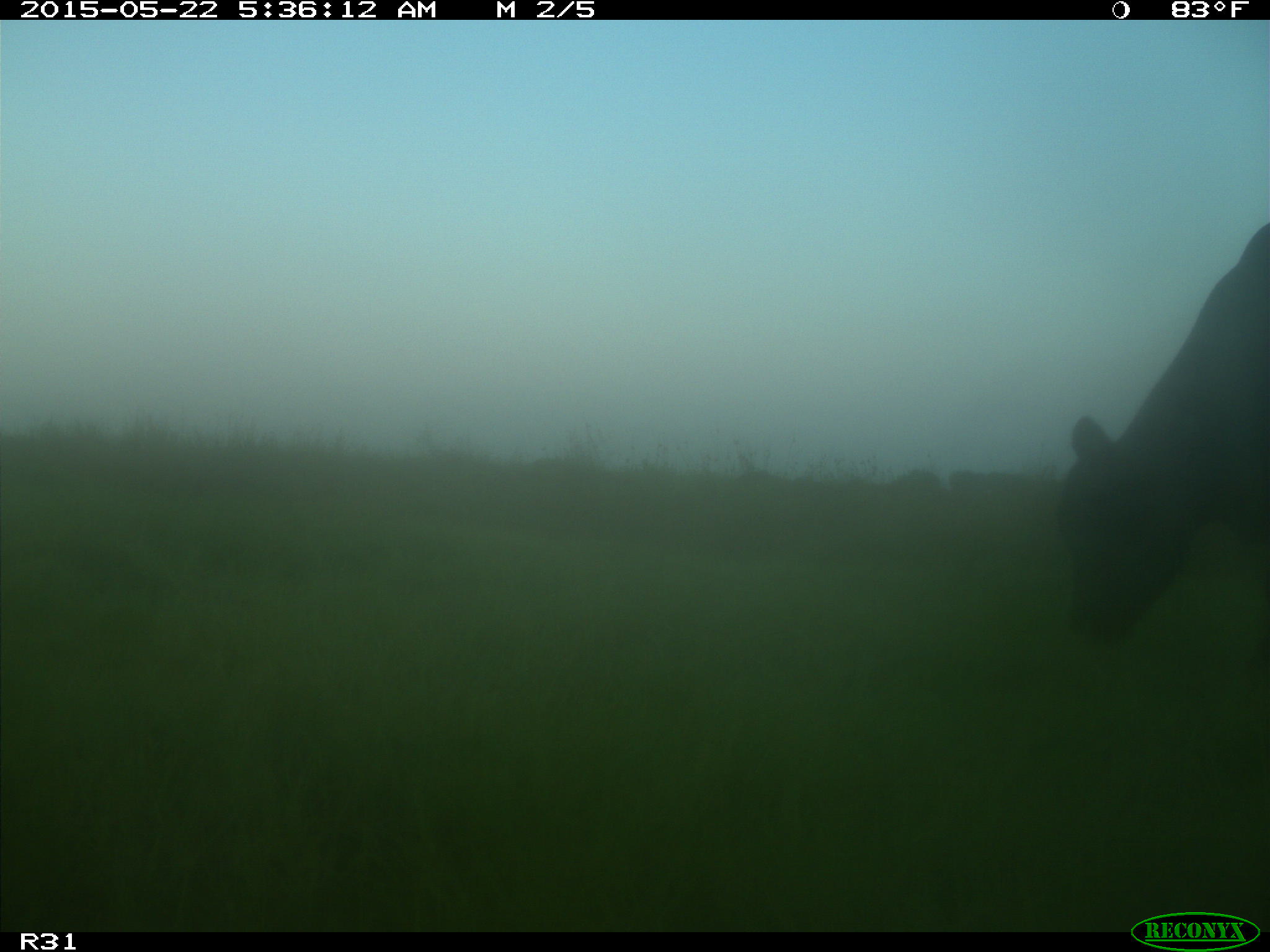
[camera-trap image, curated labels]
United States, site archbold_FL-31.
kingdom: Animalia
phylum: Chordata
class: Mammalia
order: Artiodactyla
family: Bovidae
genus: Bos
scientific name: Bos taurus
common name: domestic cow